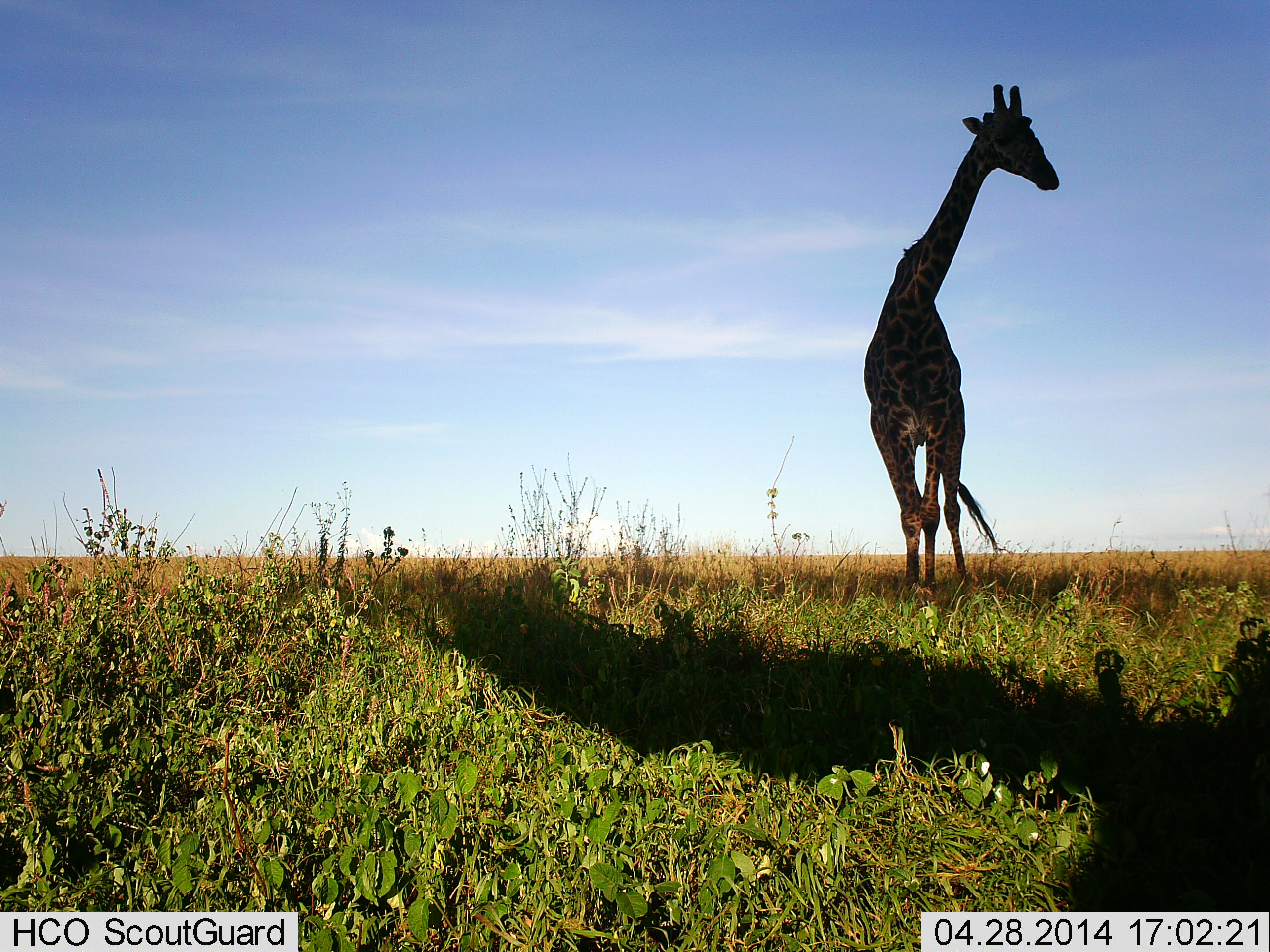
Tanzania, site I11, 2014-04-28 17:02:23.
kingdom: Animalia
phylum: Chordata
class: Mammalia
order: Artiodactyla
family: Giraffidae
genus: Giraffa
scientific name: Giraffa camelopardalis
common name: giraffe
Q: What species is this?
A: Giraffe (Giraffa camelopardalis).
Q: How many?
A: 1.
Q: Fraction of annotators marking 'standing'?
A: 100%.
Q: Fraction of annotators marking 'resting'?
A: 0%.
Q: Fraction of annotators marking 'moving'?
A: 0%.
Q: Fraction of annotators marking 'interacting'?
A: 0%.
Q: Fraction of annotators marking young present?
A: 0%.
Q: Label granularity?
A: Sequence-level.